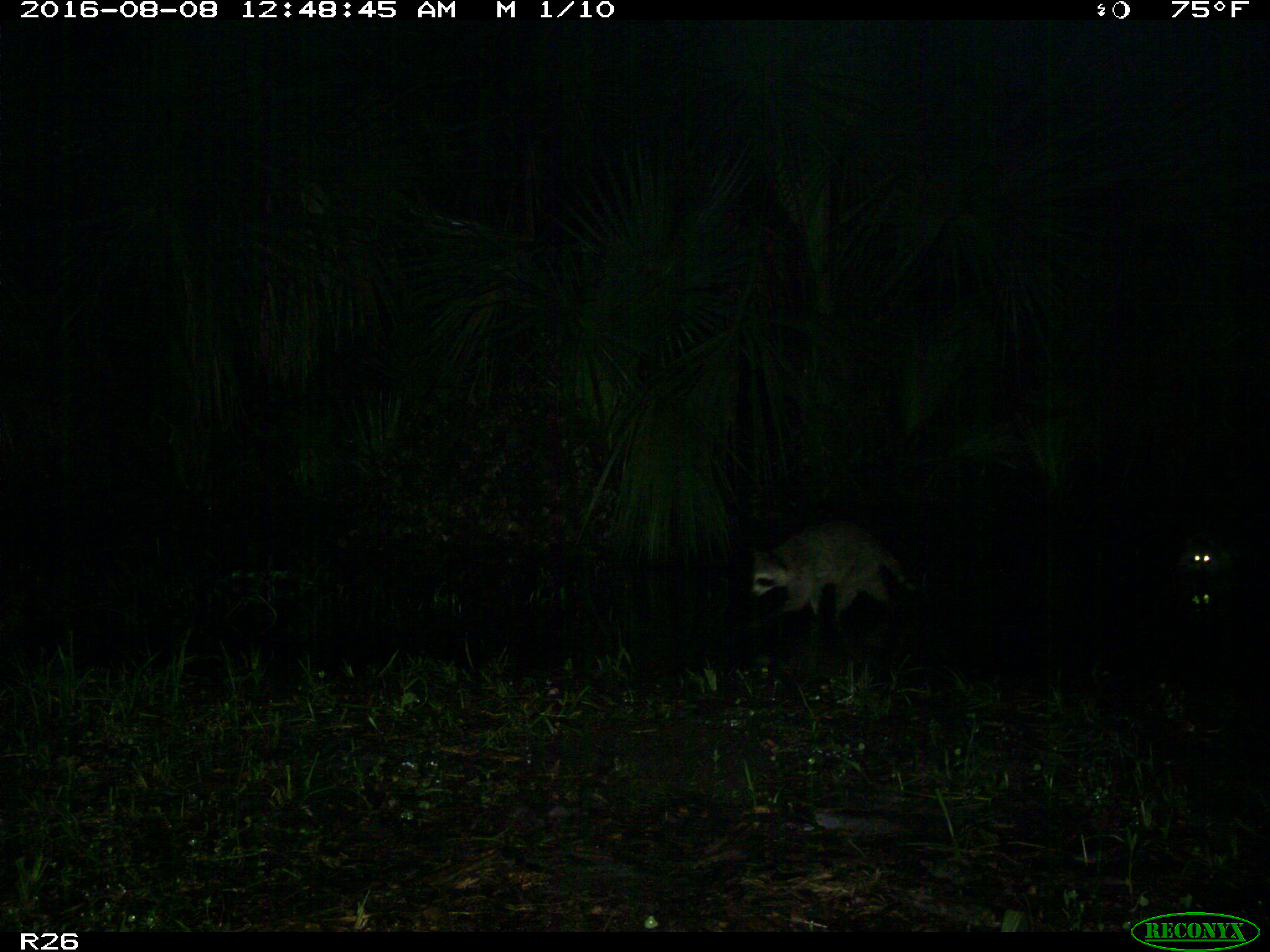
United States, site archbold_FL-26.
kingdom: Animalia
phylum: Chordata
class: Mammalia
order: Carnivora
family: Procyonidae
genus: Procyon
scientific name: Procyon lotor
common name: common raccoon